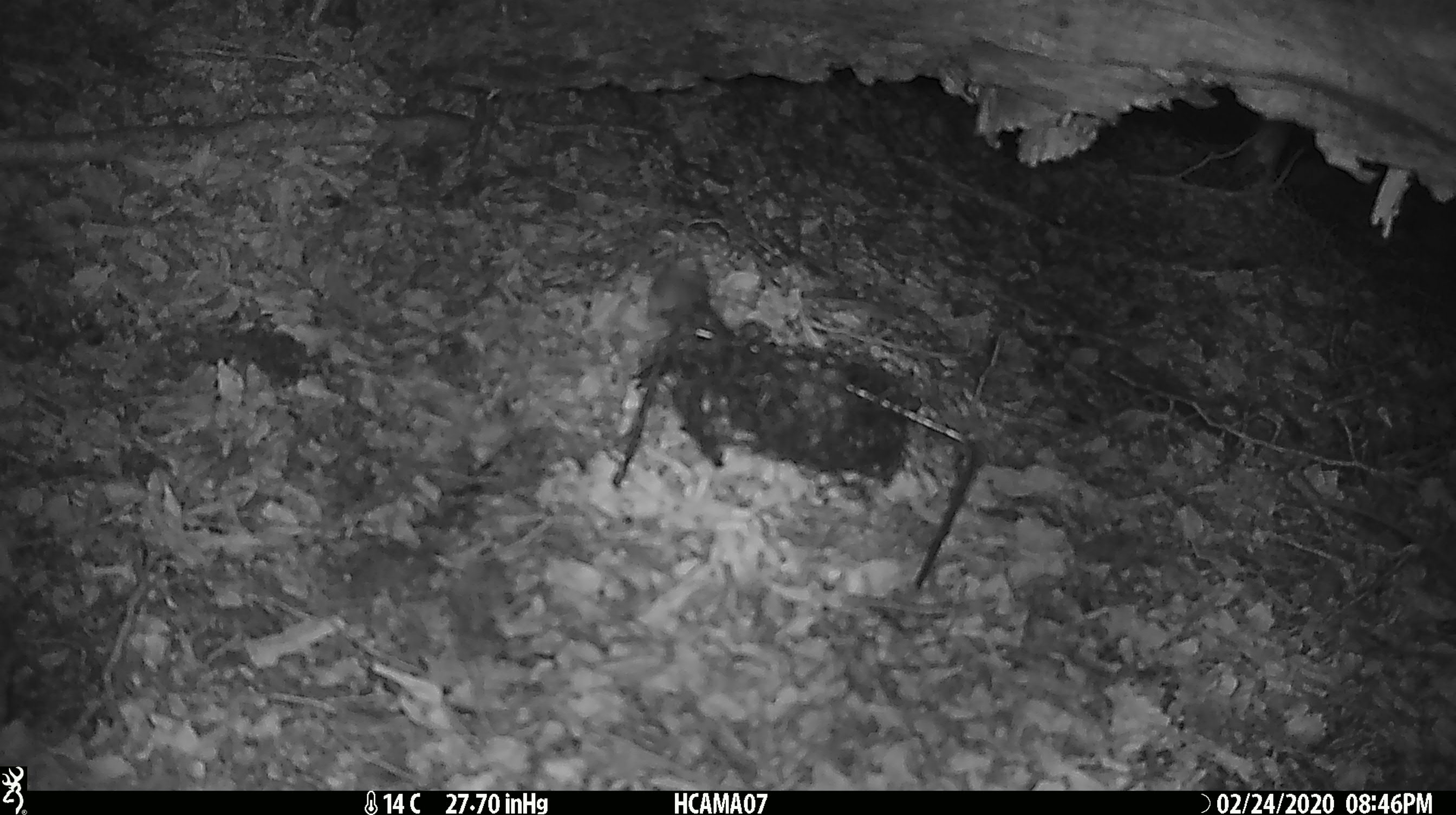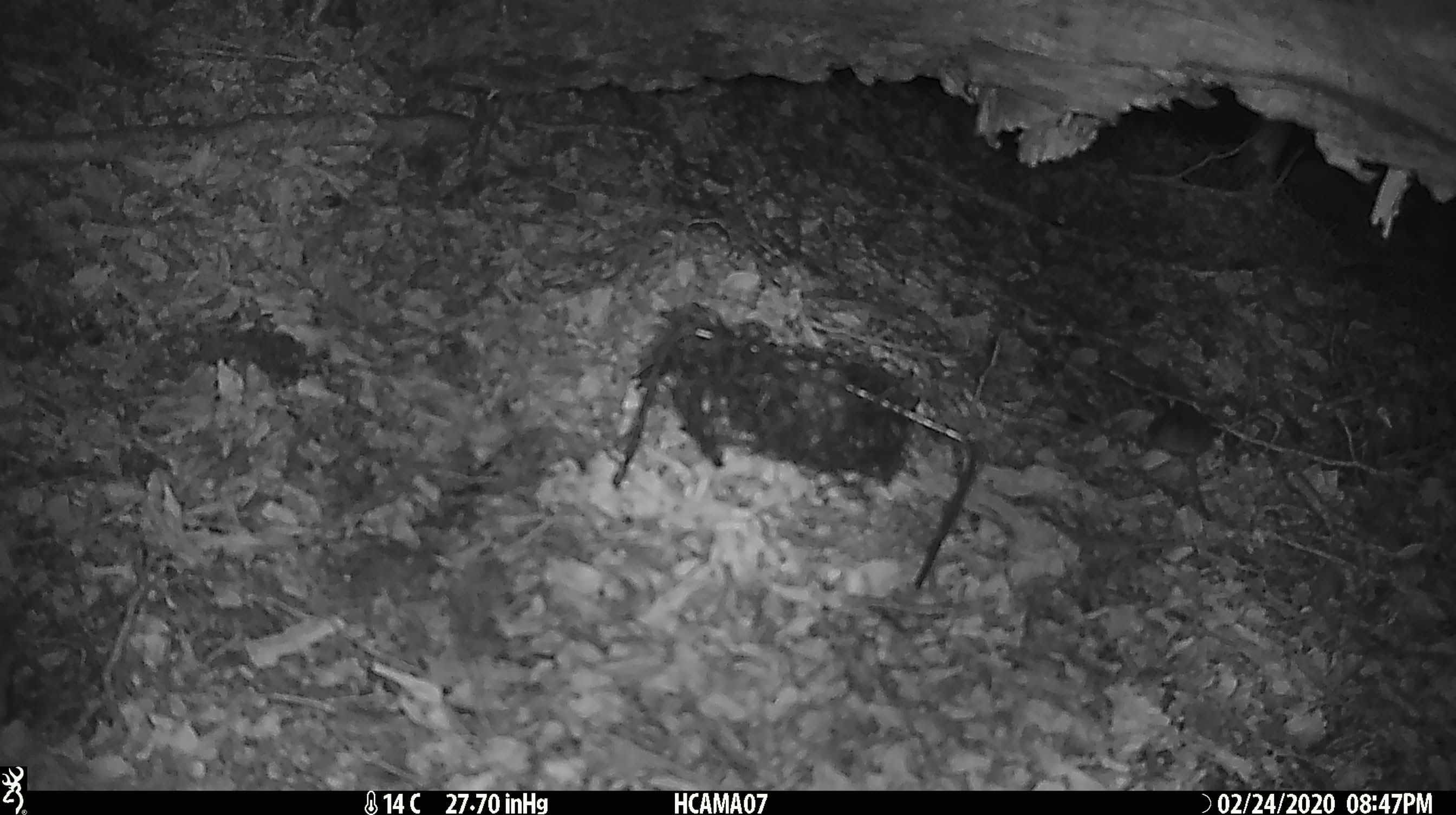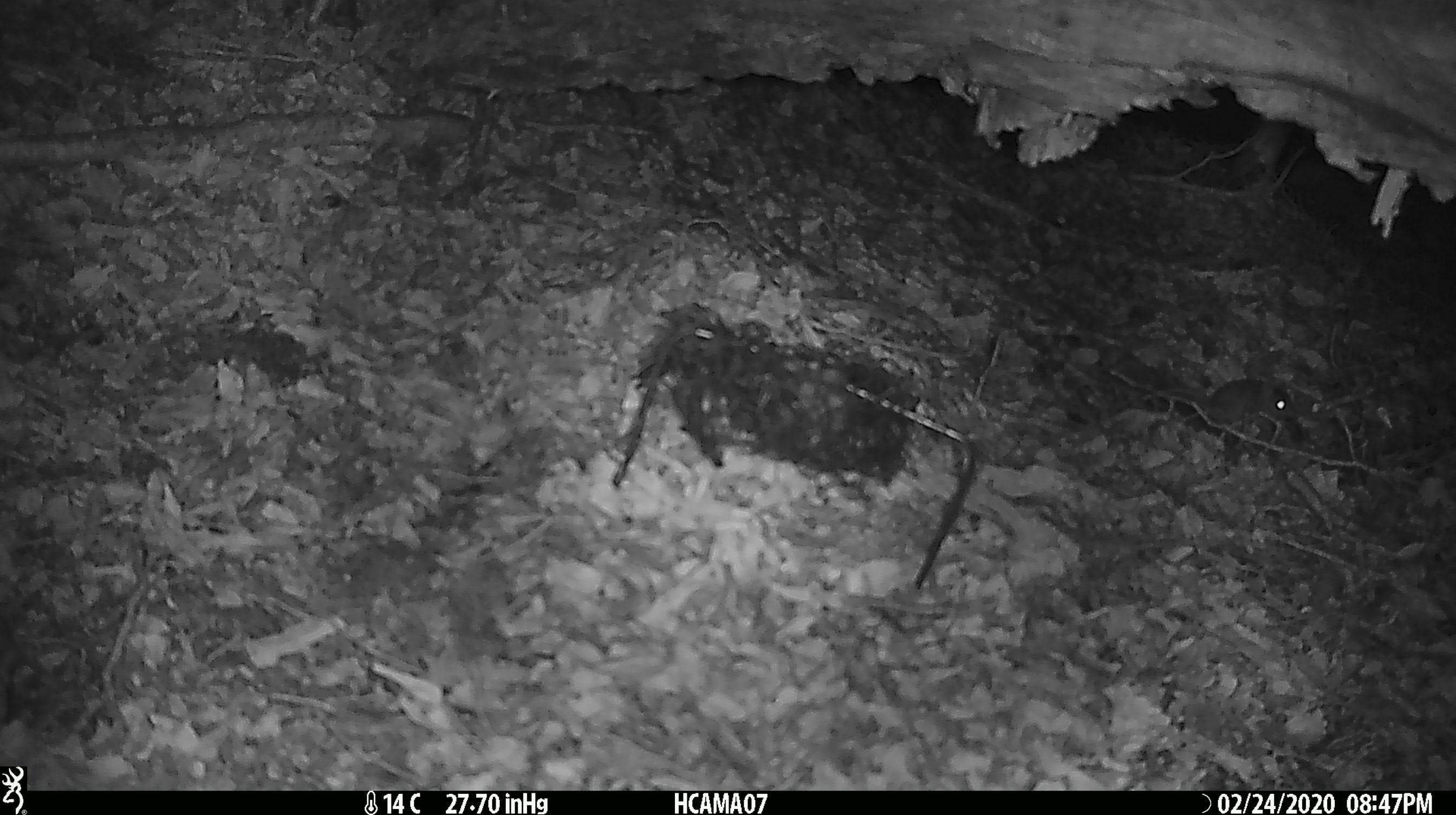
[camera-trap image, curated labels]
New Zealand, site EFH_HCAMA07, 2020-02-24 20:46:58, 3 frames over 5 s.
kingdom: Animalia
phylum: Chordata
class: Mammalia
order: Rodentia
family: Muridae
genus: Mus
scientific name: Mus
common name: mouse